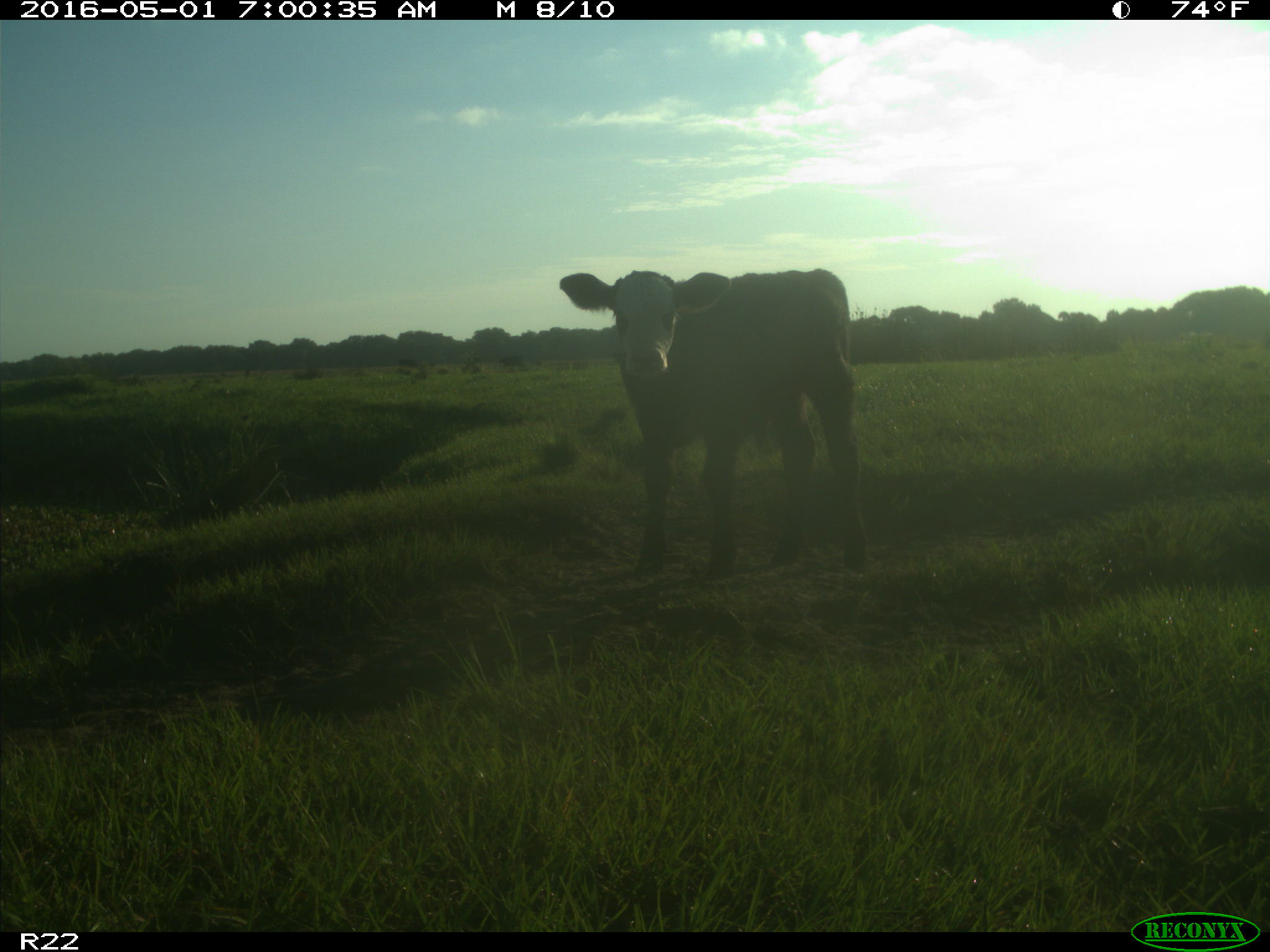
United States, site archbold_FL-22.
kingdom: Animalia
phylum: Chordata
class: Mammalia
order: Artiodactyla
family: Bovidae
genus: Bos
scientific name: Bos taurus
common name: domestic cow